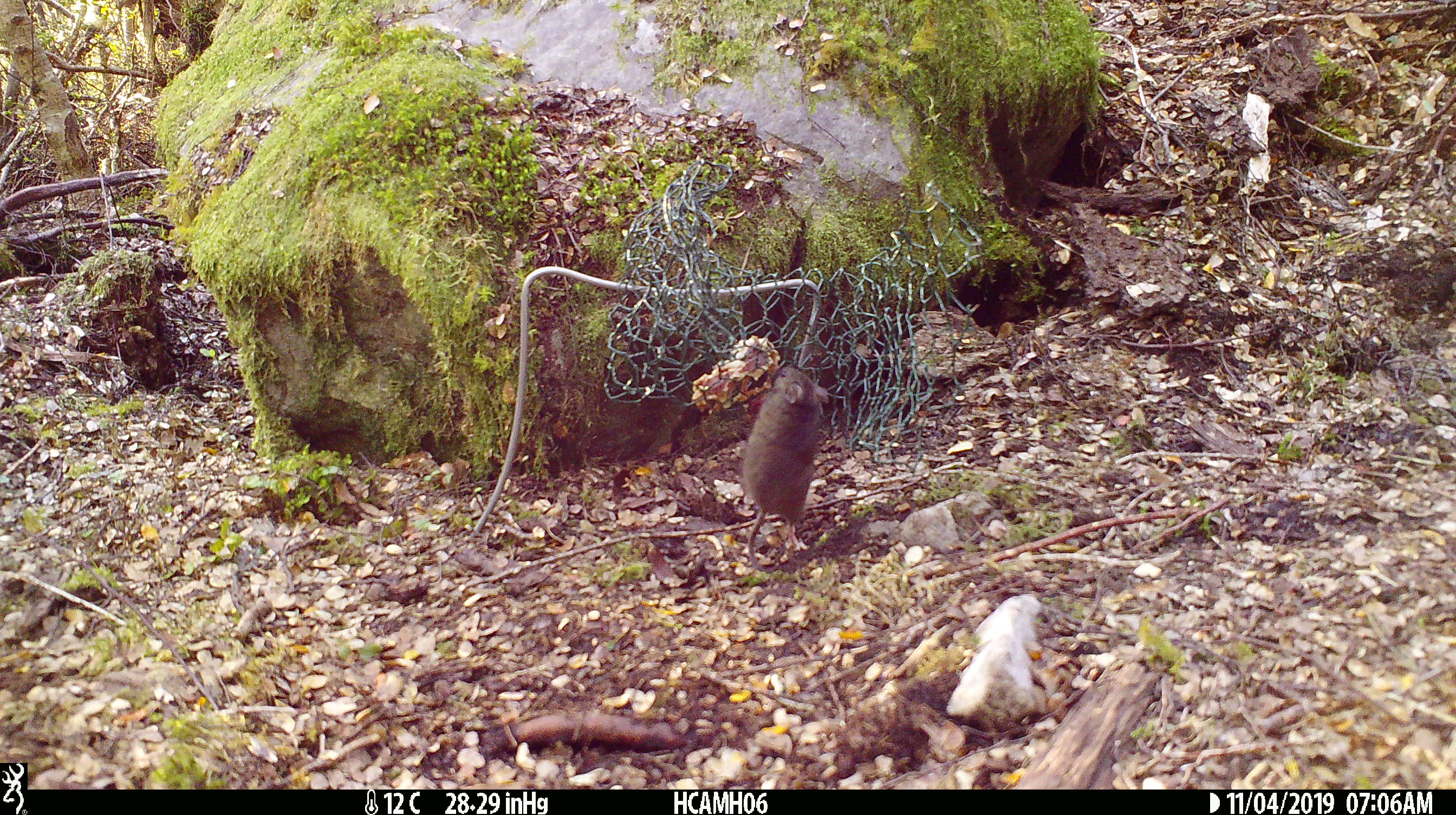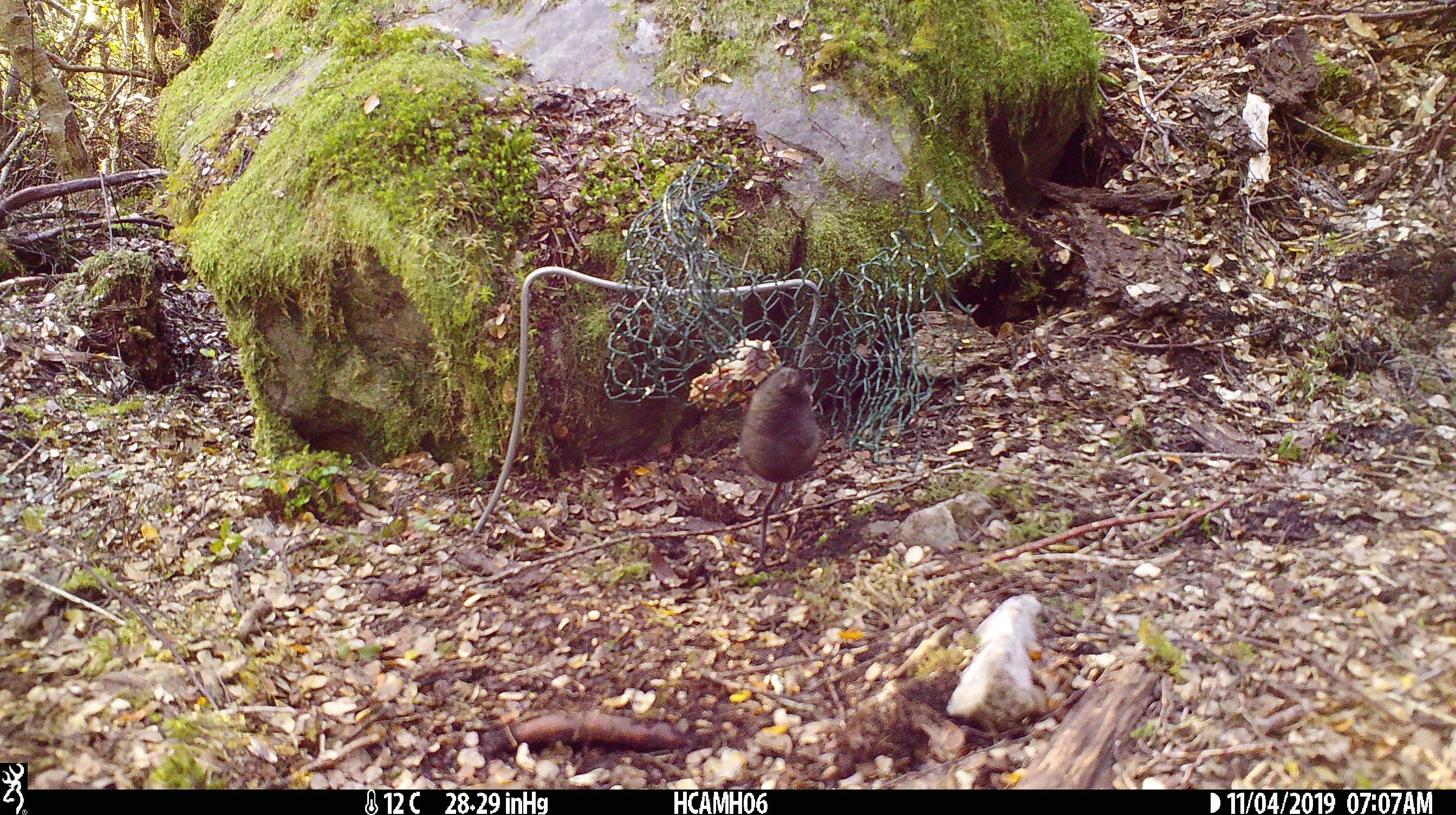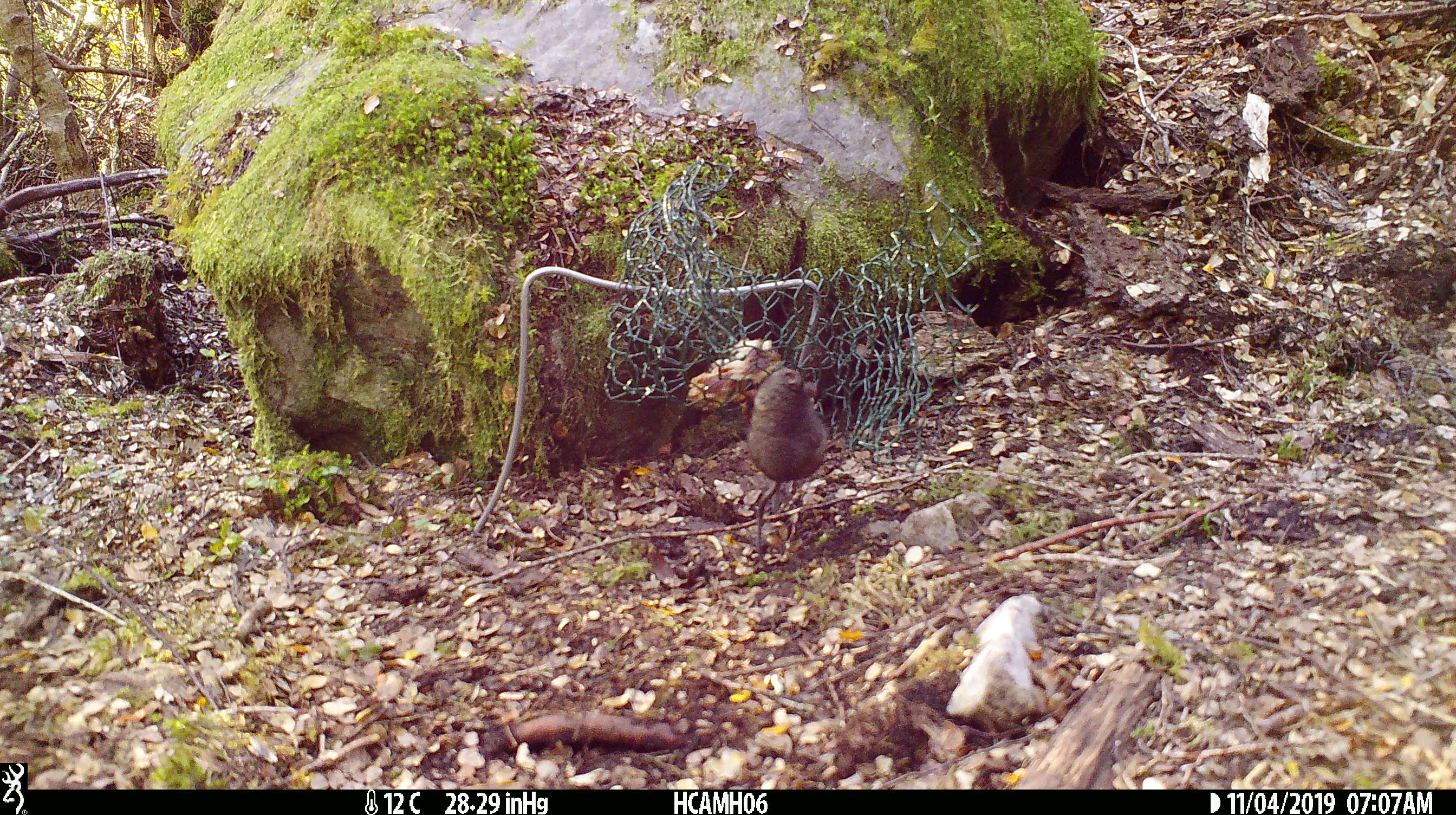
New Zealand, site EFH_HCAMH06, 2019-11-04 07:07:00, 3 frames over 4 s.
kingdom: Animalia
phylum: Chordata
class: Mammalia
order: Rodentia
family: Muridae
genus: Mus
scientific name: Mus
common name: mouse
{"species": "mouse (Mus)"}